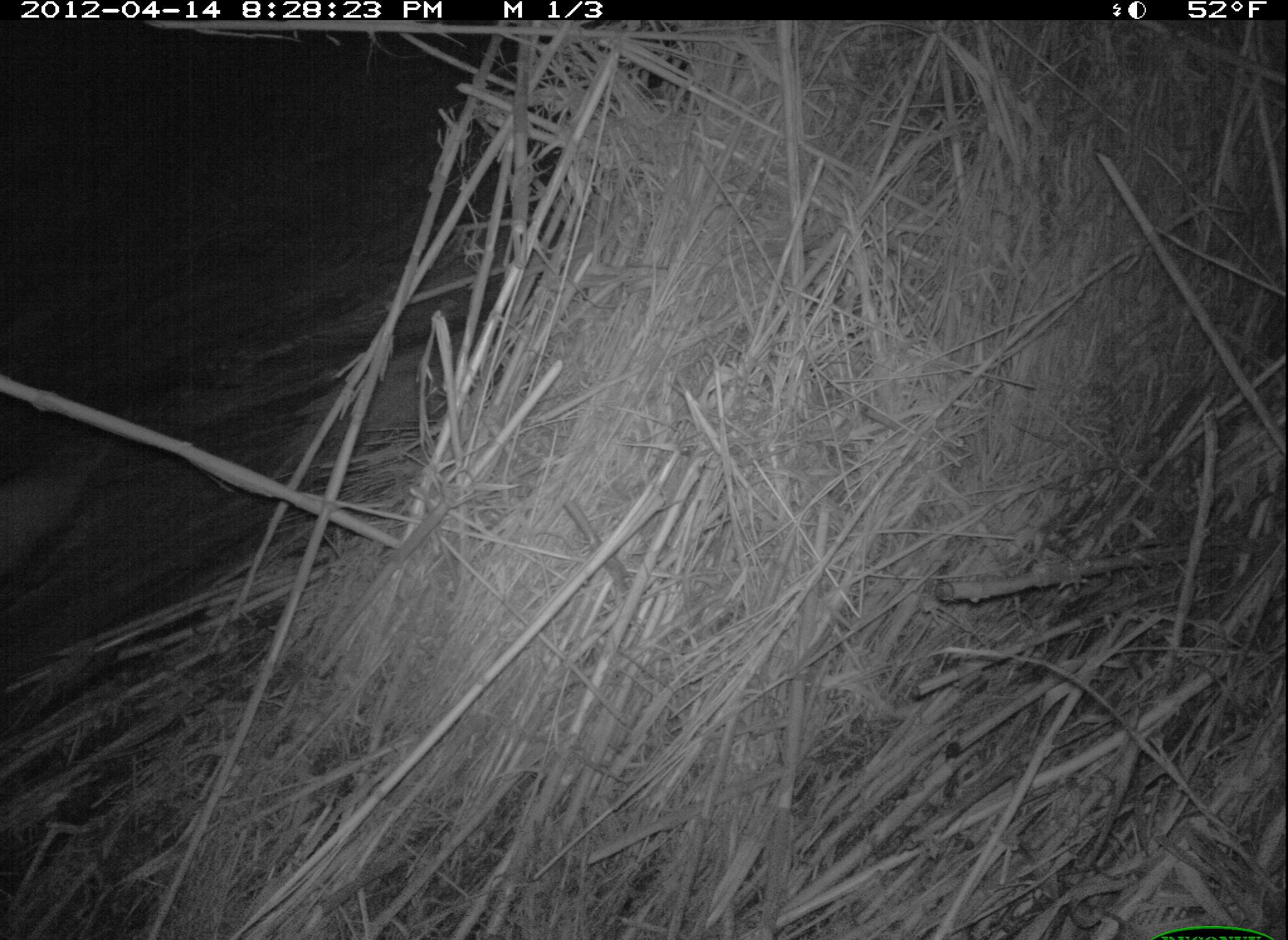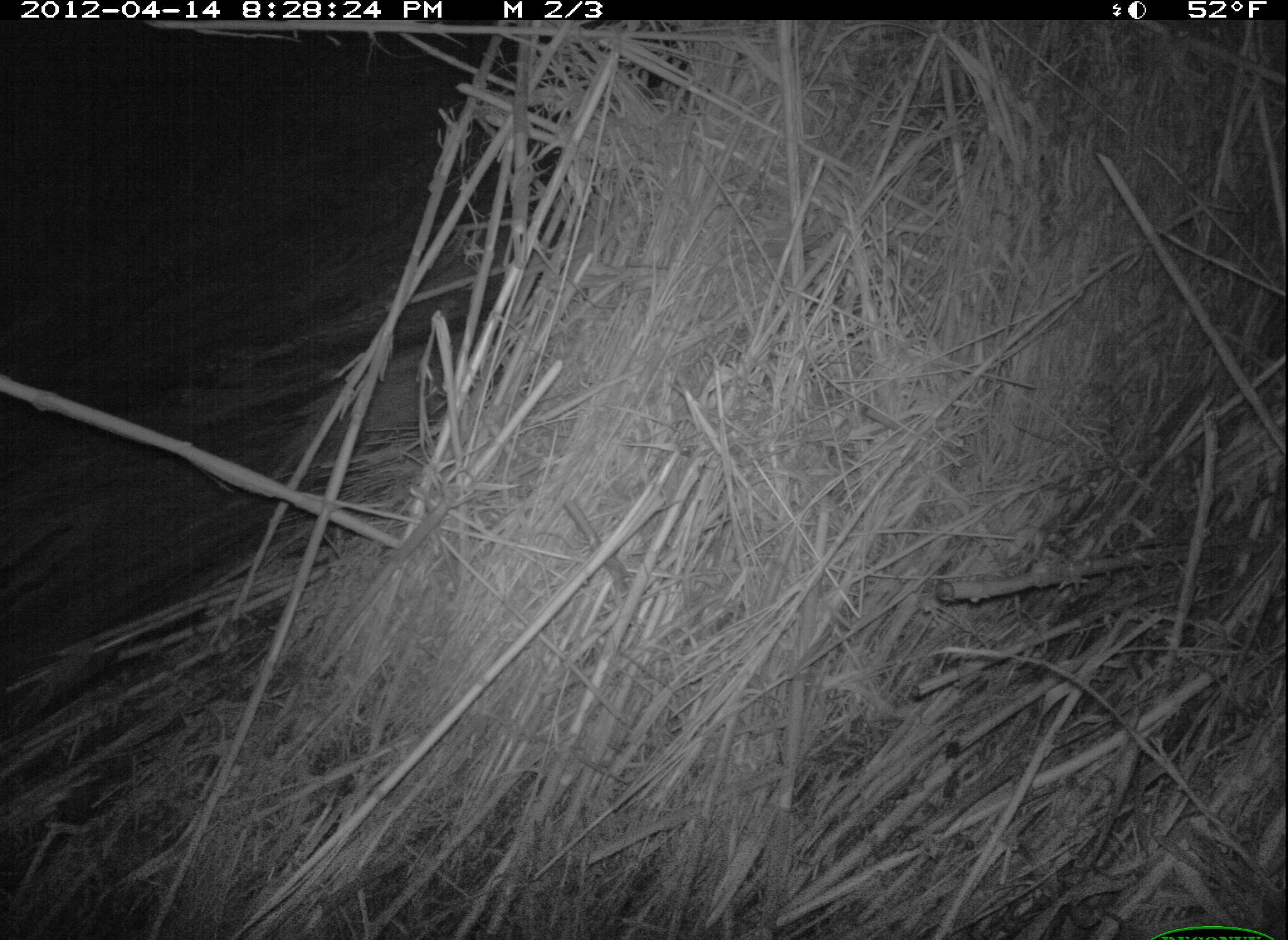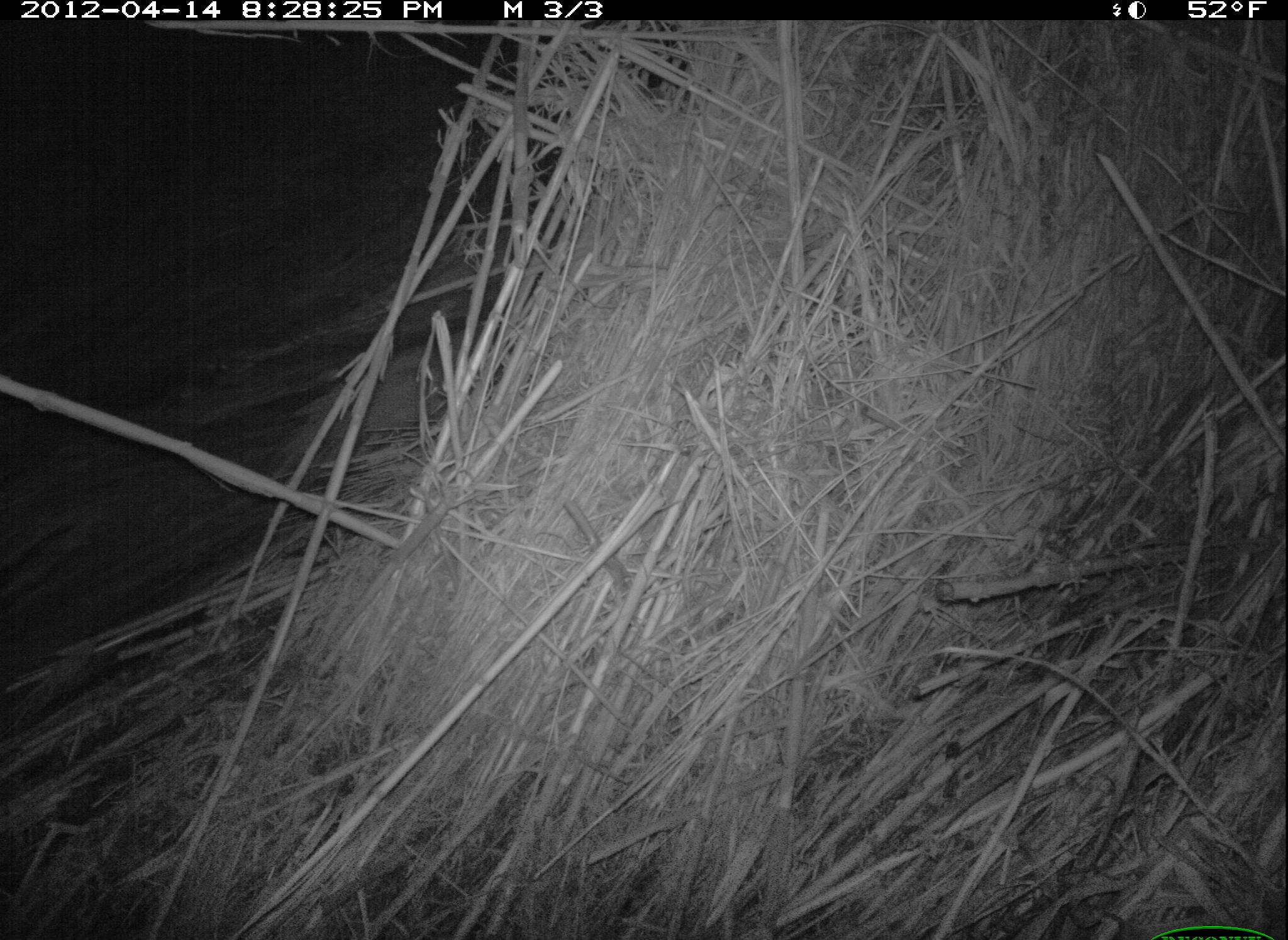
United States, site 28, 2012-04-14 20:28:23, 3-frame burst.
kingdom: Animalia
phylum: Chordata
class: Mammalia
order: Didelphimorphia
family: Didelphidae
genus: Didelphis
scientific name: Didelphis virginiana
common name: virginia opossum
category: opossum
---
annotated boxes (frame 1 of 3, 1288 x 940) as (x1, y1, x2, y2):
opossum: (3, 425, 138, 591)